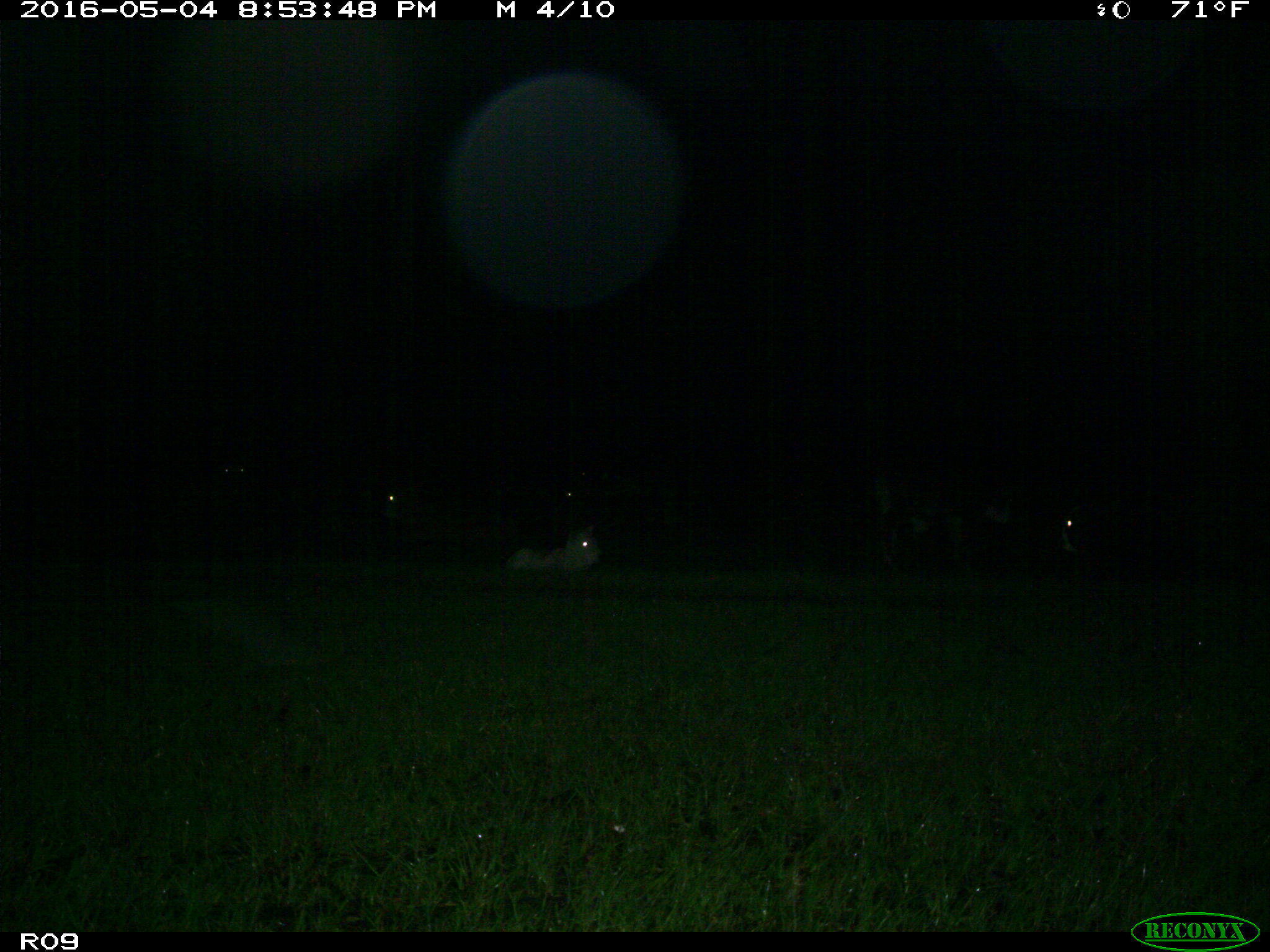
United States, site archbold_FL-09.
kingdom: Animalia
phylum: Chordata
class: Mammalia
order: Artiodactyla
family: Bovidae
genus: Bos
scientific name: Bos taurus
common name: domestic cow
Bos taurus (domestic cow).